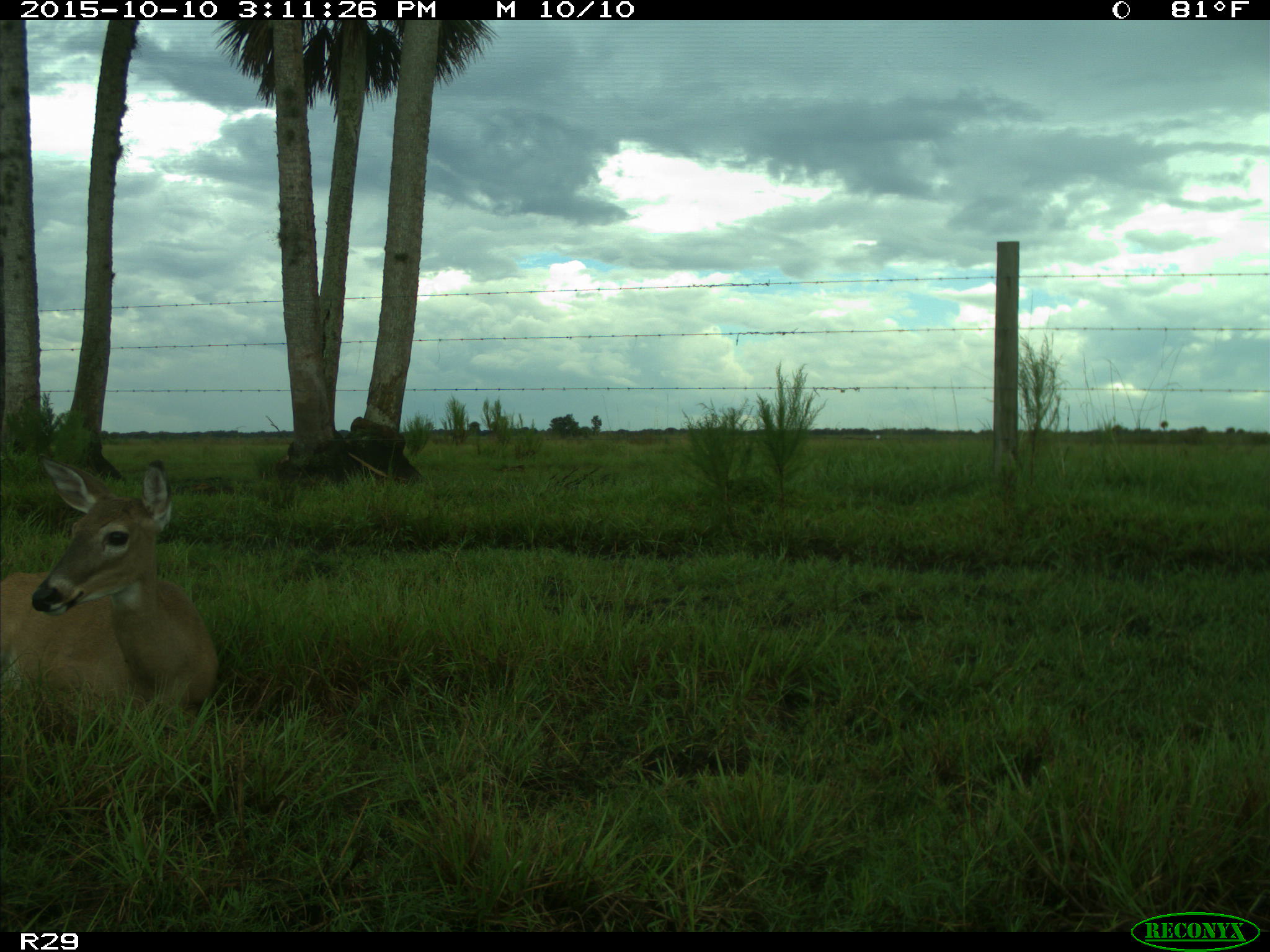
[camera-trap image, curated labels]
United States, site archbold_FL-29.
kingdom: Animalia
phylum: Chordata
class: Mammalia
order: Artiodactyla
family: Cervidae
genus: Odocoileus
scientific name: Odocoileus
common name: deer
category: unidentified deer